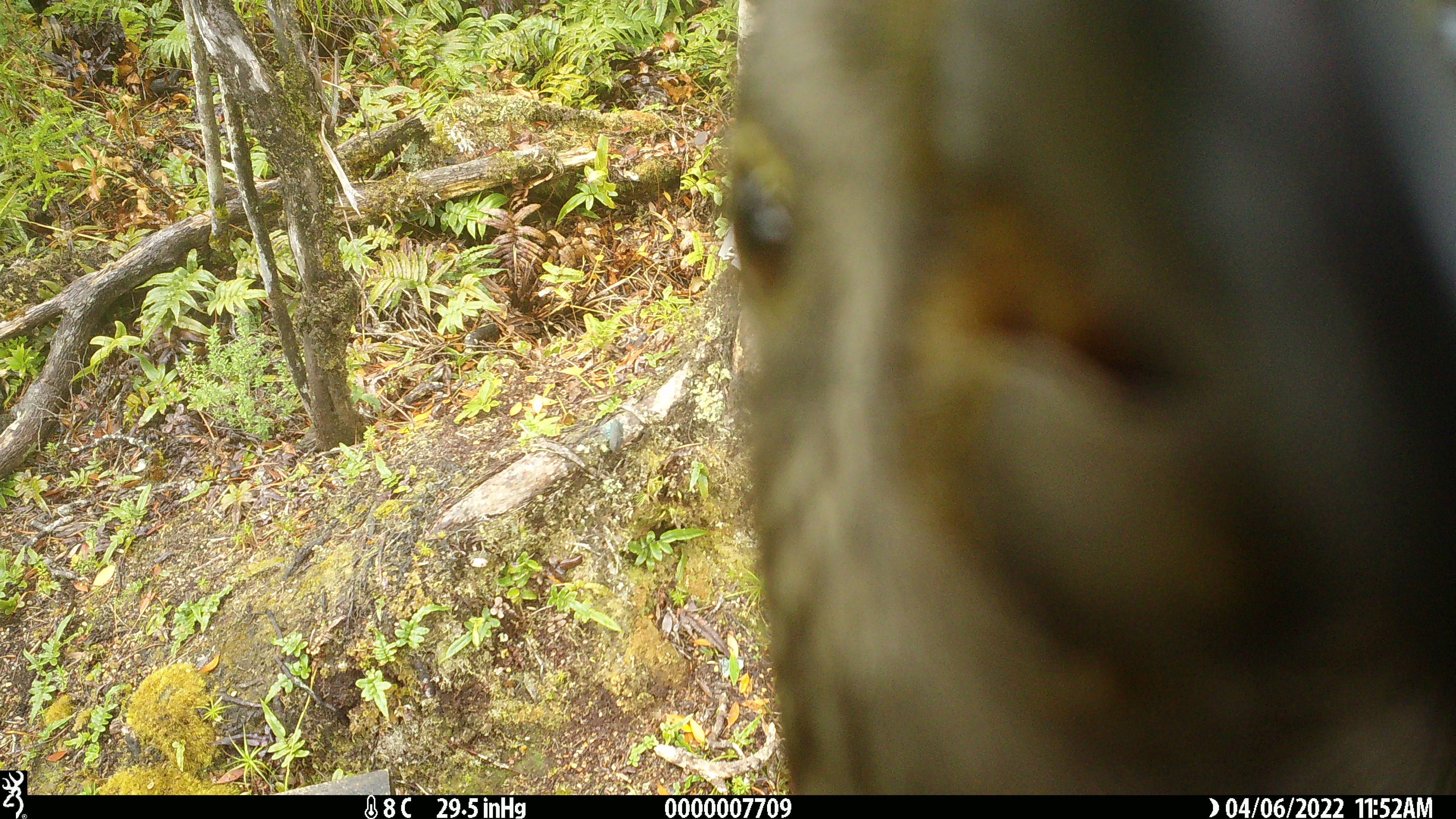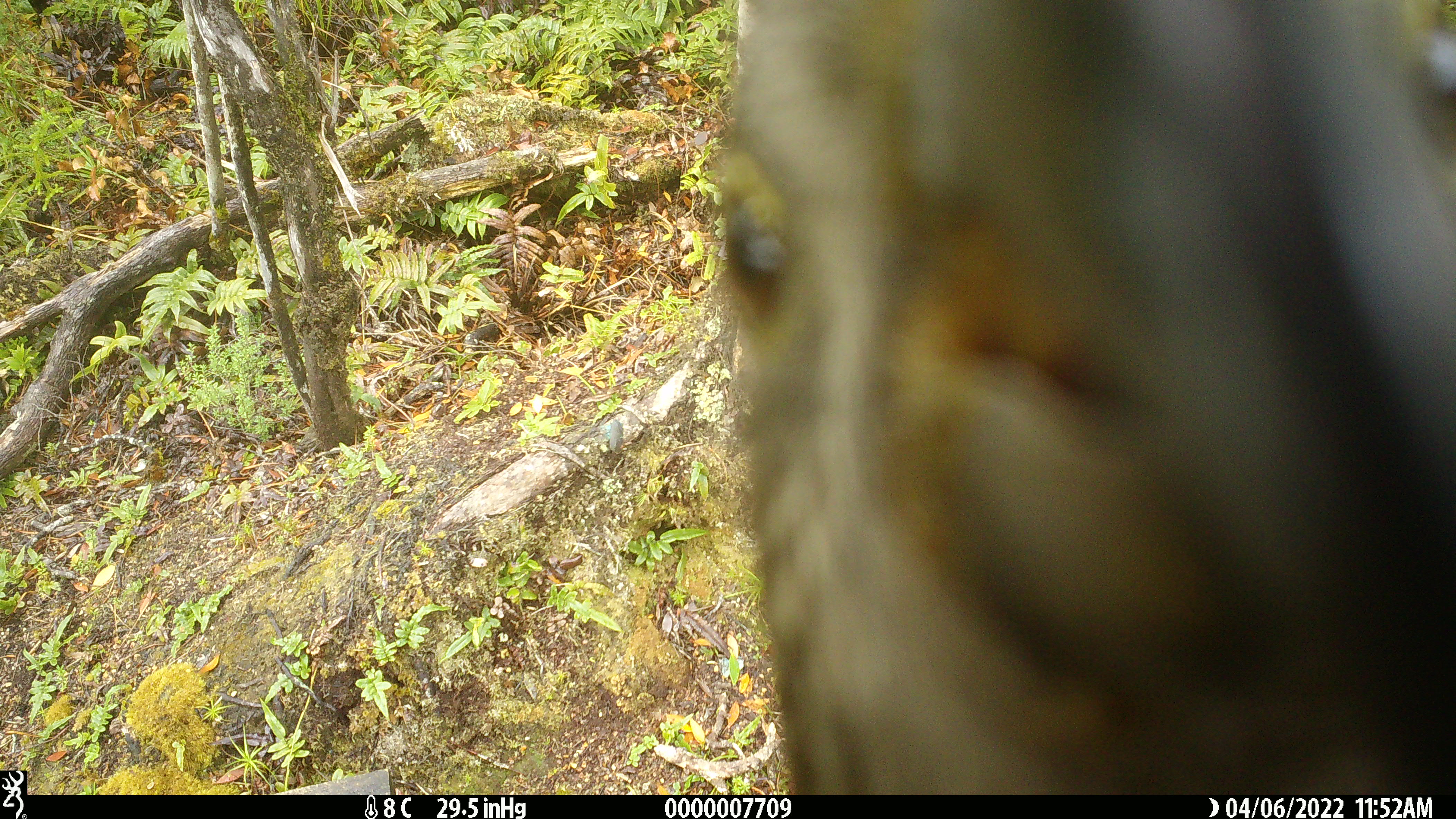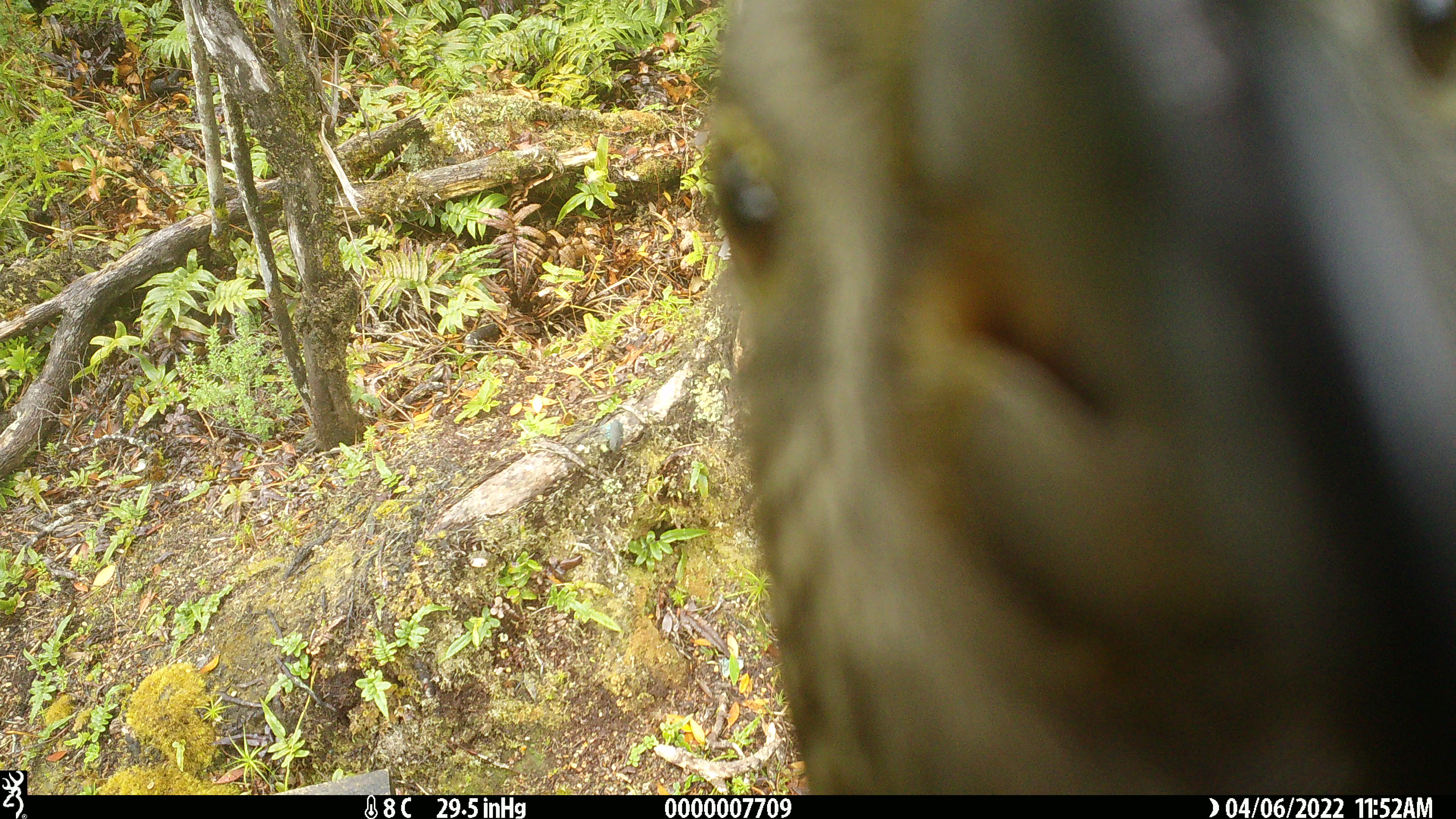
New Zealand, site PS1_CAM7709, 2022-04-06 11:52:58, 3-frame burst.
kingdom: Animalia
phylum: Chordata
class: Aves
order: Psittaciformes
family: Strigopidae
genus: Nestor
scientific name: Nestor notabilis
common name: kea